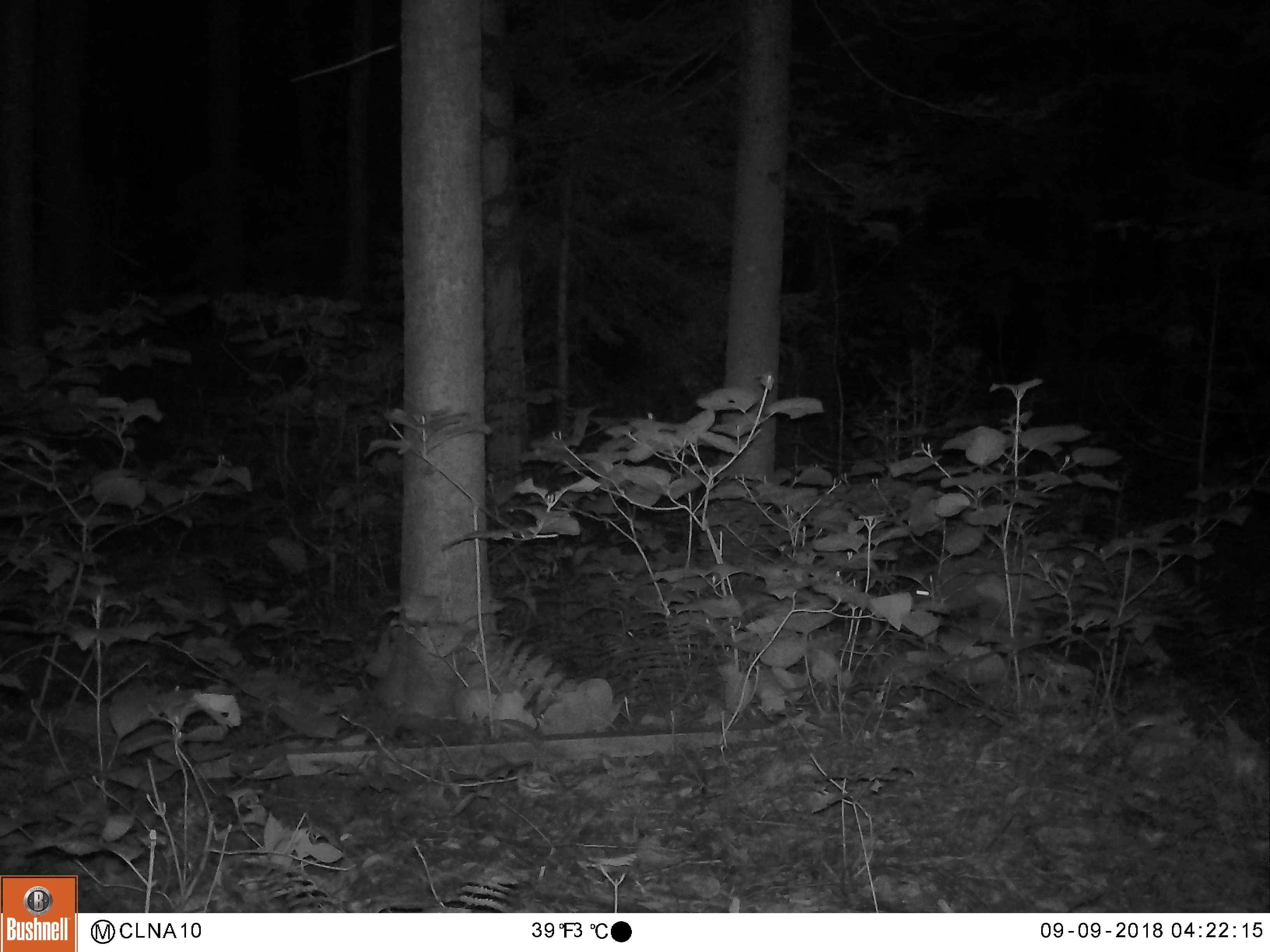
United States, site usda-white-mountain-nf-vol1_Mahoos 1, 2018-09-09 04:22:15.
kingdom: Animalia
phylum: Chordata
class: Mammalia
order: Carnivora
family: Canidae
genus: Canis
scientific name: Canis latrans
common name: coyote